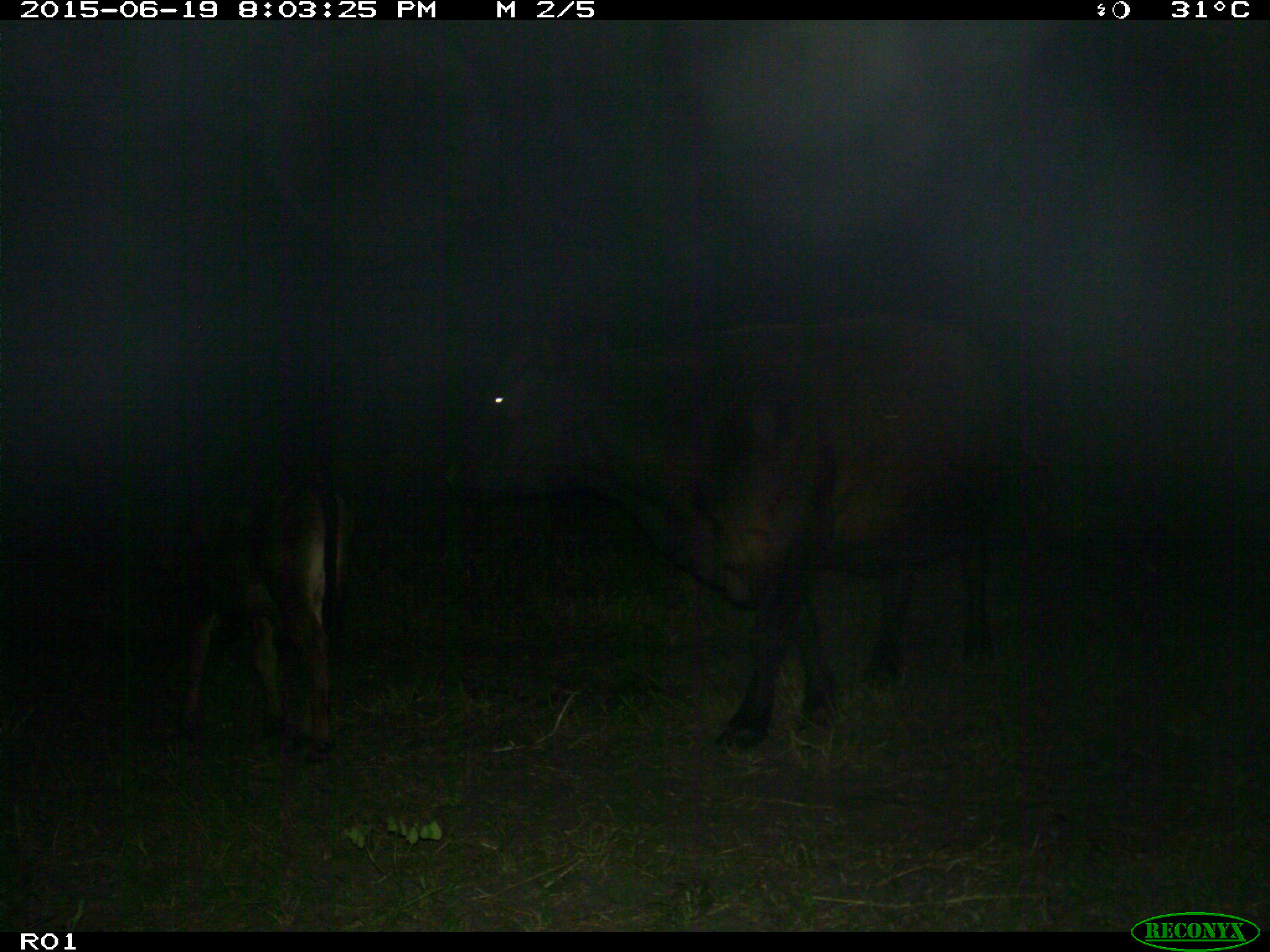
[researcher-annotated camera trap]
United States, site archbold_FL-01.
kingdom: Animalia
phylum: Chordata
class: Mammalia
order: Artiodactyla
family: Bovidae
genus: Bos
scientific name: Bos taurus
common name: domestic cow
Bos taurus (domestic cow).